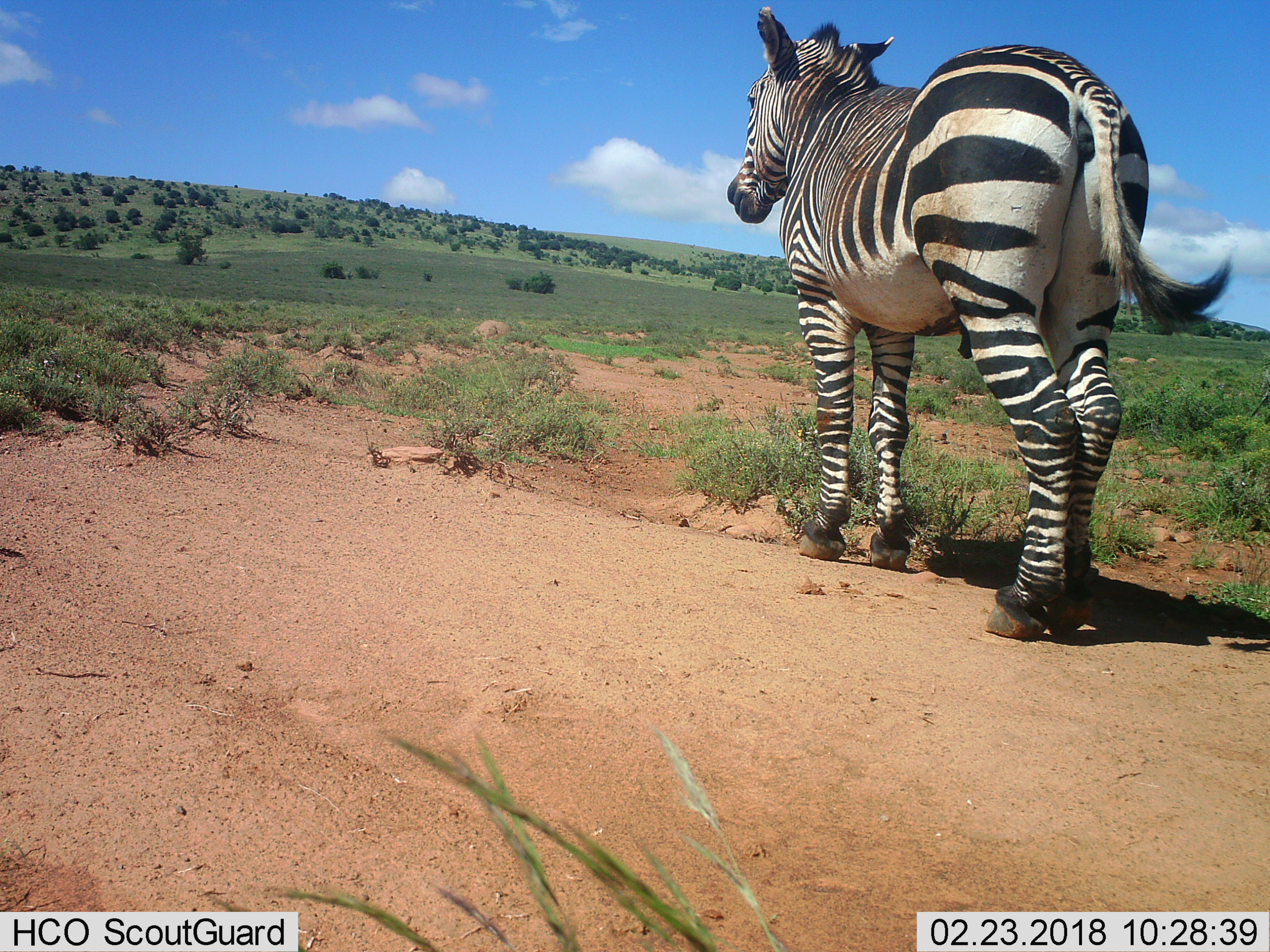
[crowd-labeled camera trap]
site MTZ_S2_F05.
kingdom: Animalia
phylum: Chordata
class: Mammalia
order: Perissodactyla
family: Equidae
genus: Equus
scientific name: Equus zebra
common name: mountain zebra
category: zebramountain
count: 1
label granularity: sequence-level